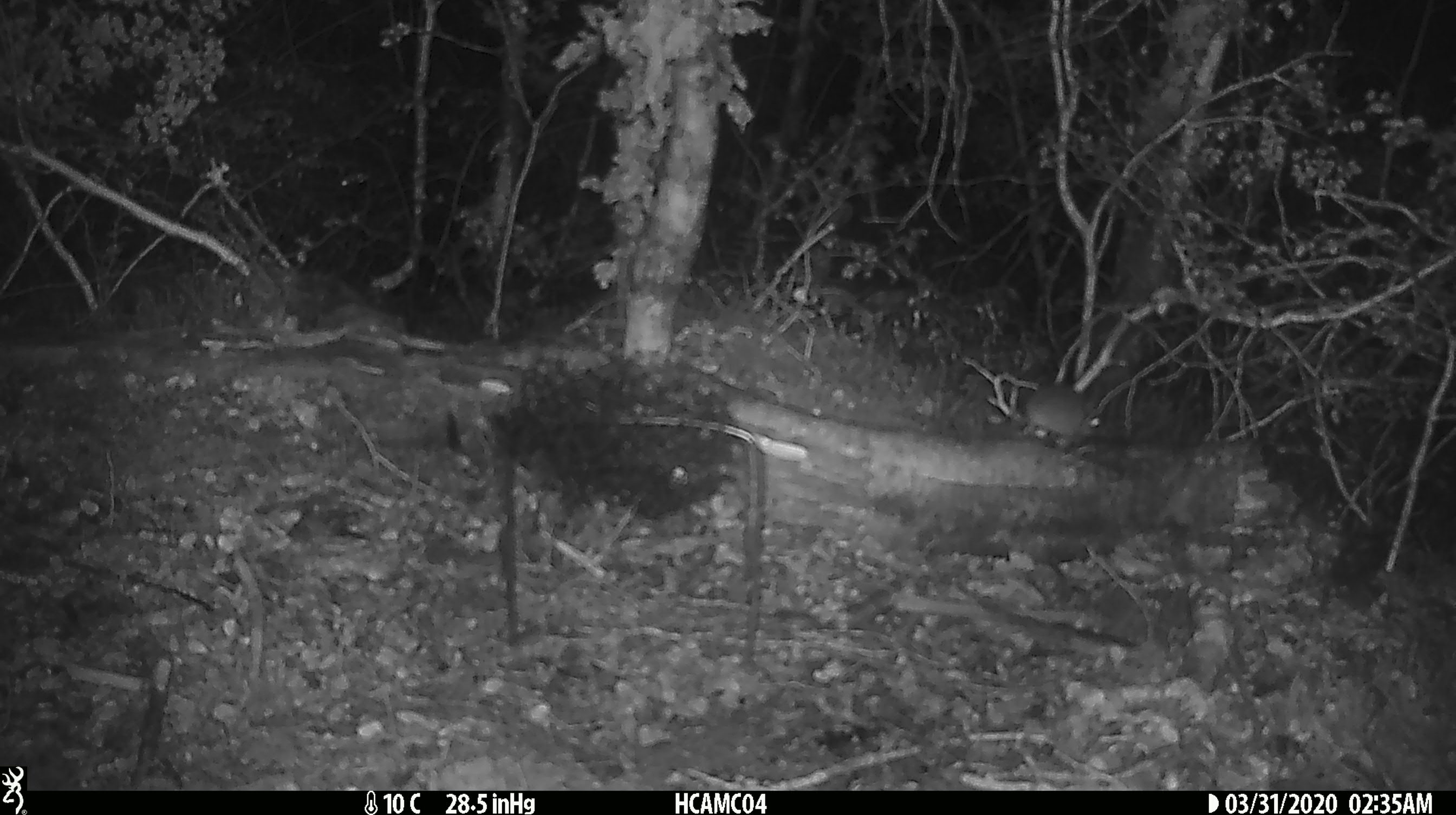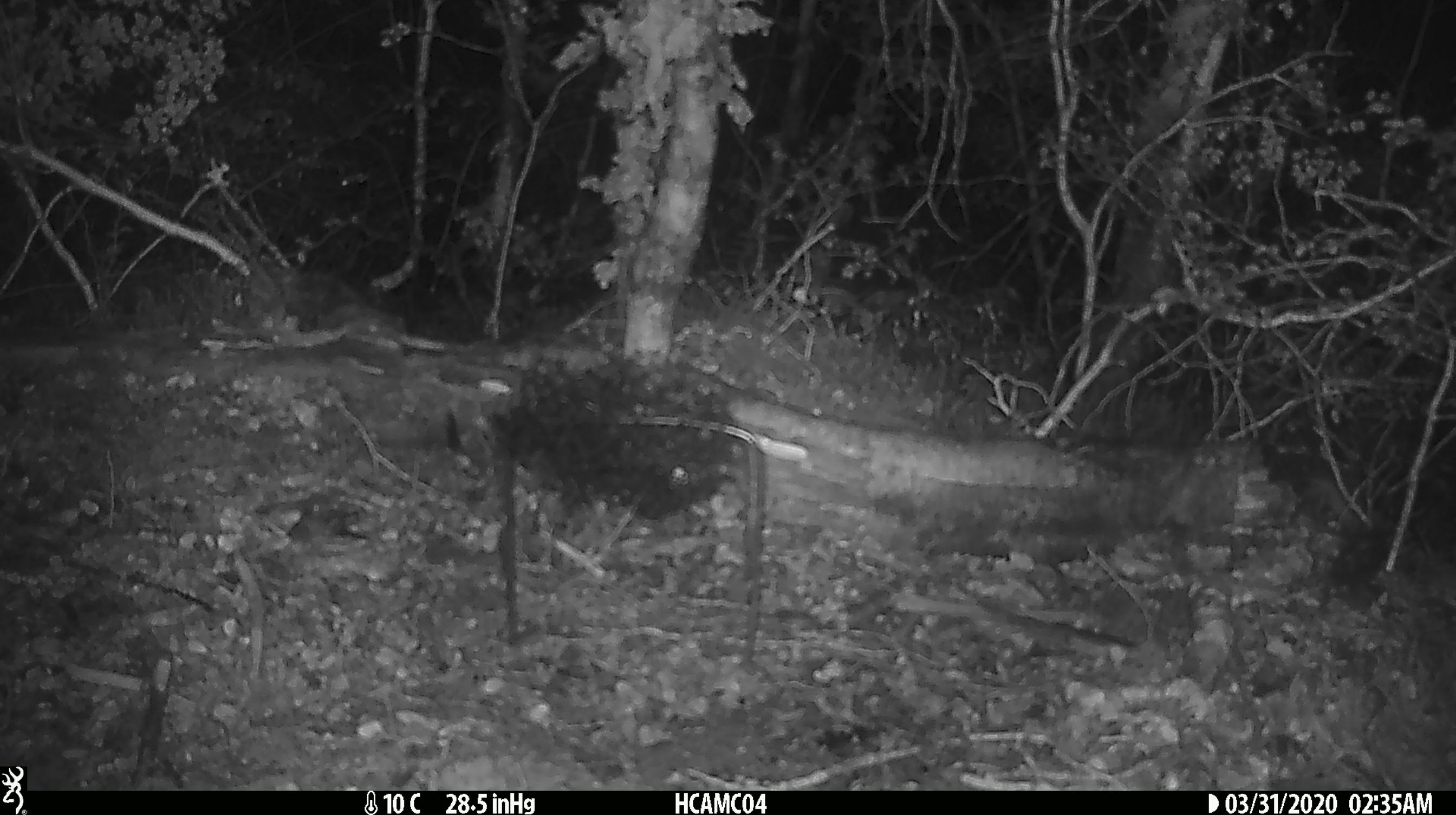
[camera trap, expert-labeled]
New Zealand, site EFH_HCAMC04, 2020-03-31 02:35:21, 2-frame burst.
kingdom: Animalia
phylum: Chordata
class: Mammalia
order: Rodentia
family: Muridae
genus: Mus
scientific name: Mus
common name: mouse